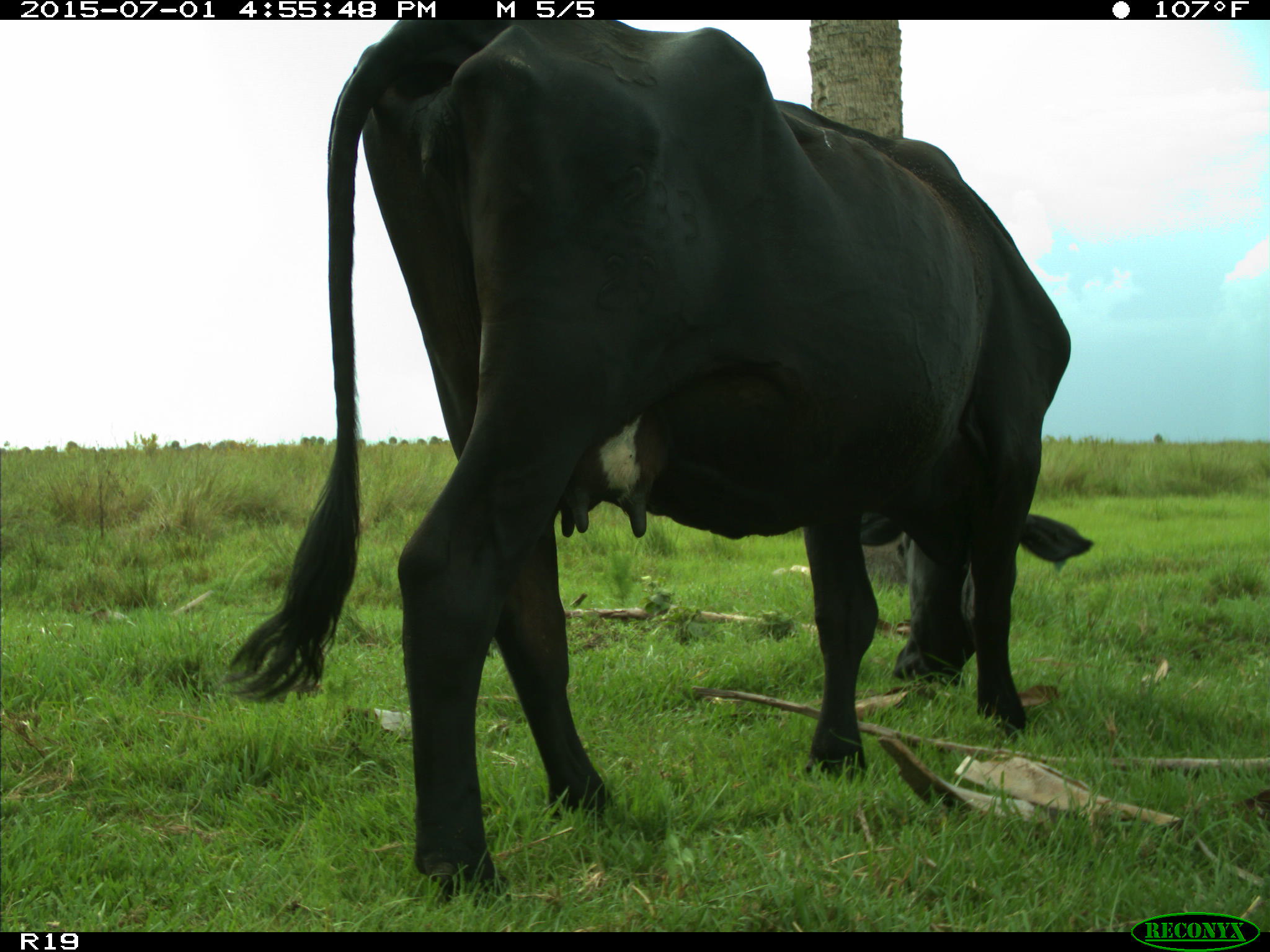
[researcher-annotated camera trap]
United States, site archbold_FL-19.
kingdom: Animalia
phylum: Chordata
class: Mammalia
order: Artiodactyla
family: Bovidae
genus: Bos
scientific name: Bos taurus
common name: domestic cow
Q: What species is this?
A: Bos taurus (domestic cow).